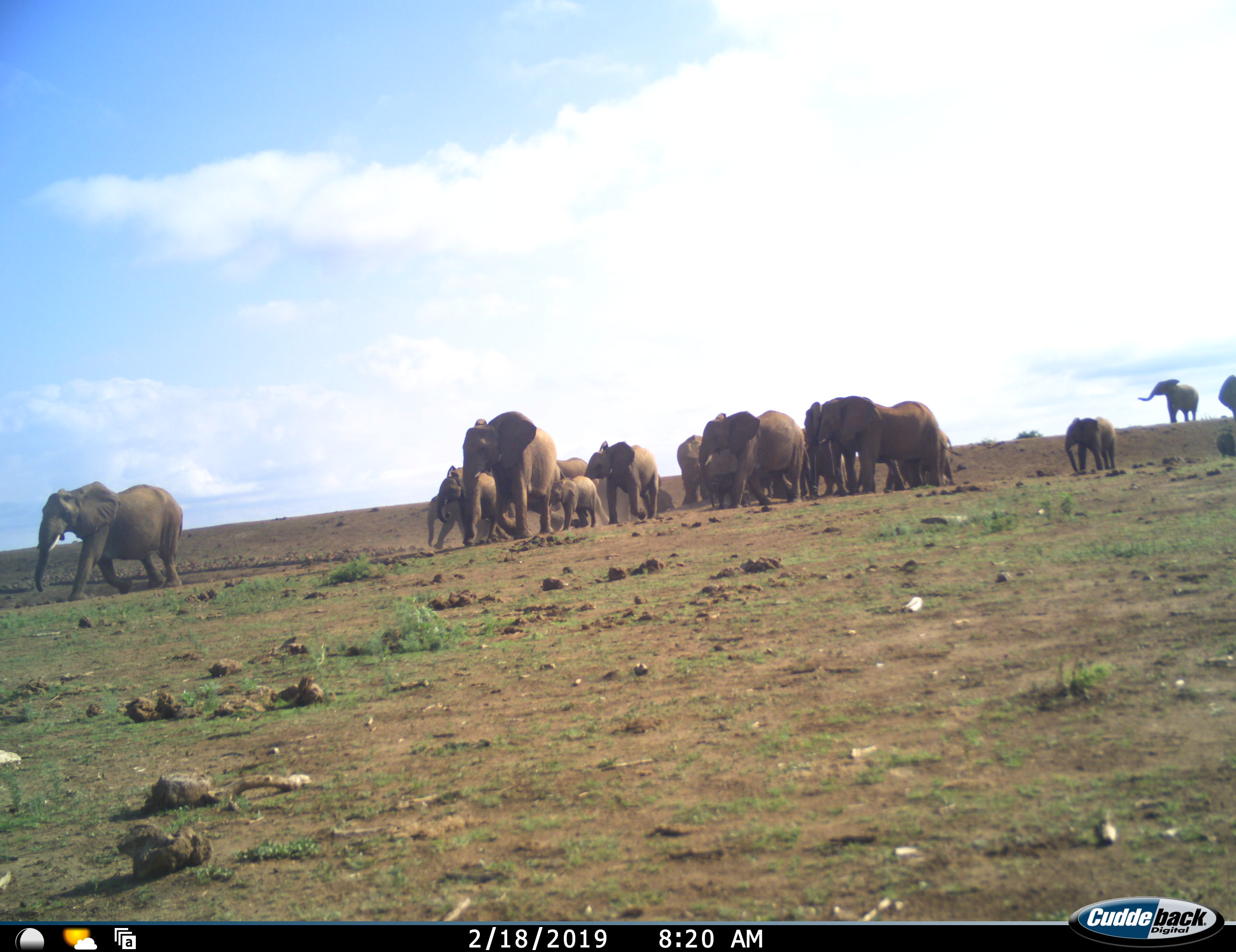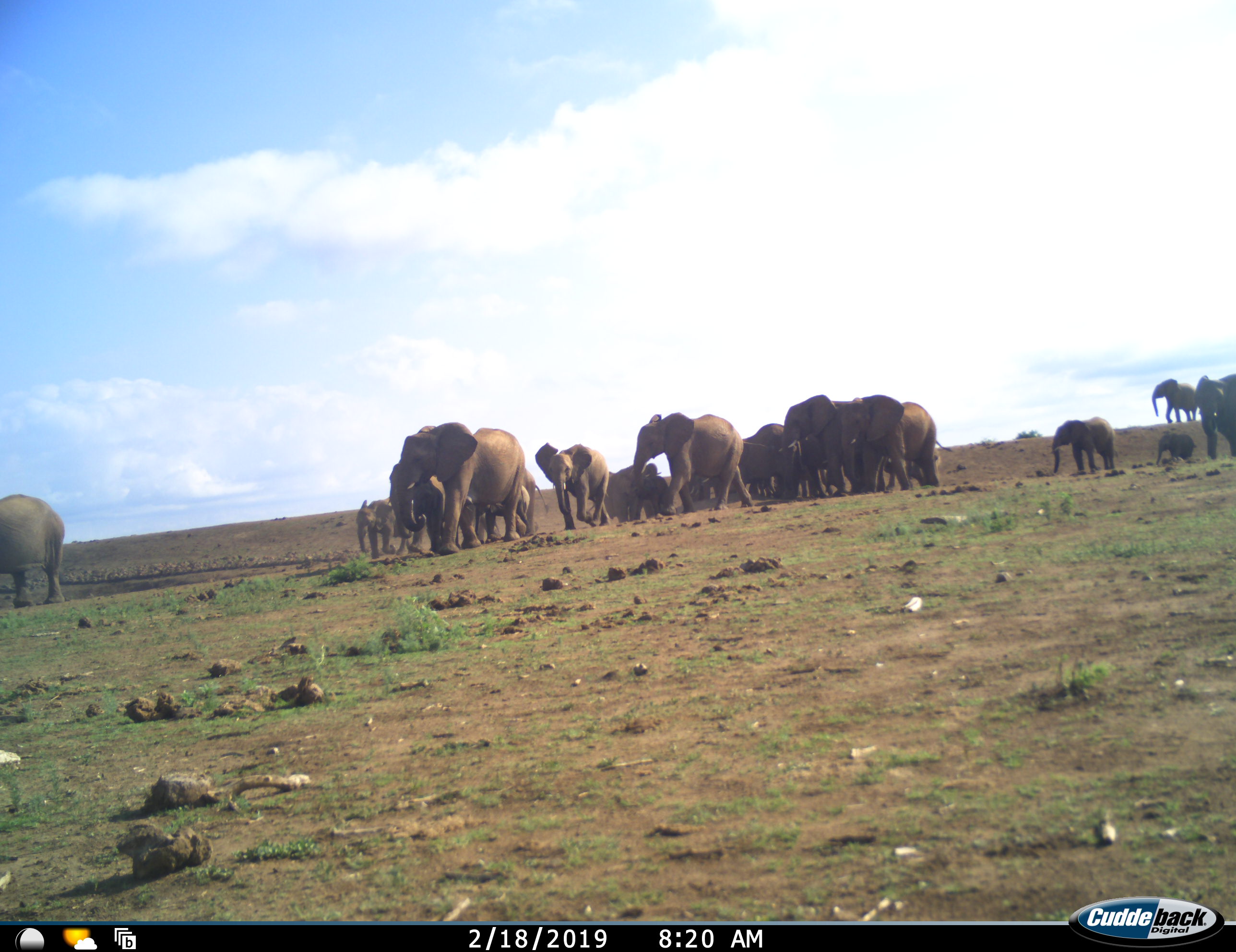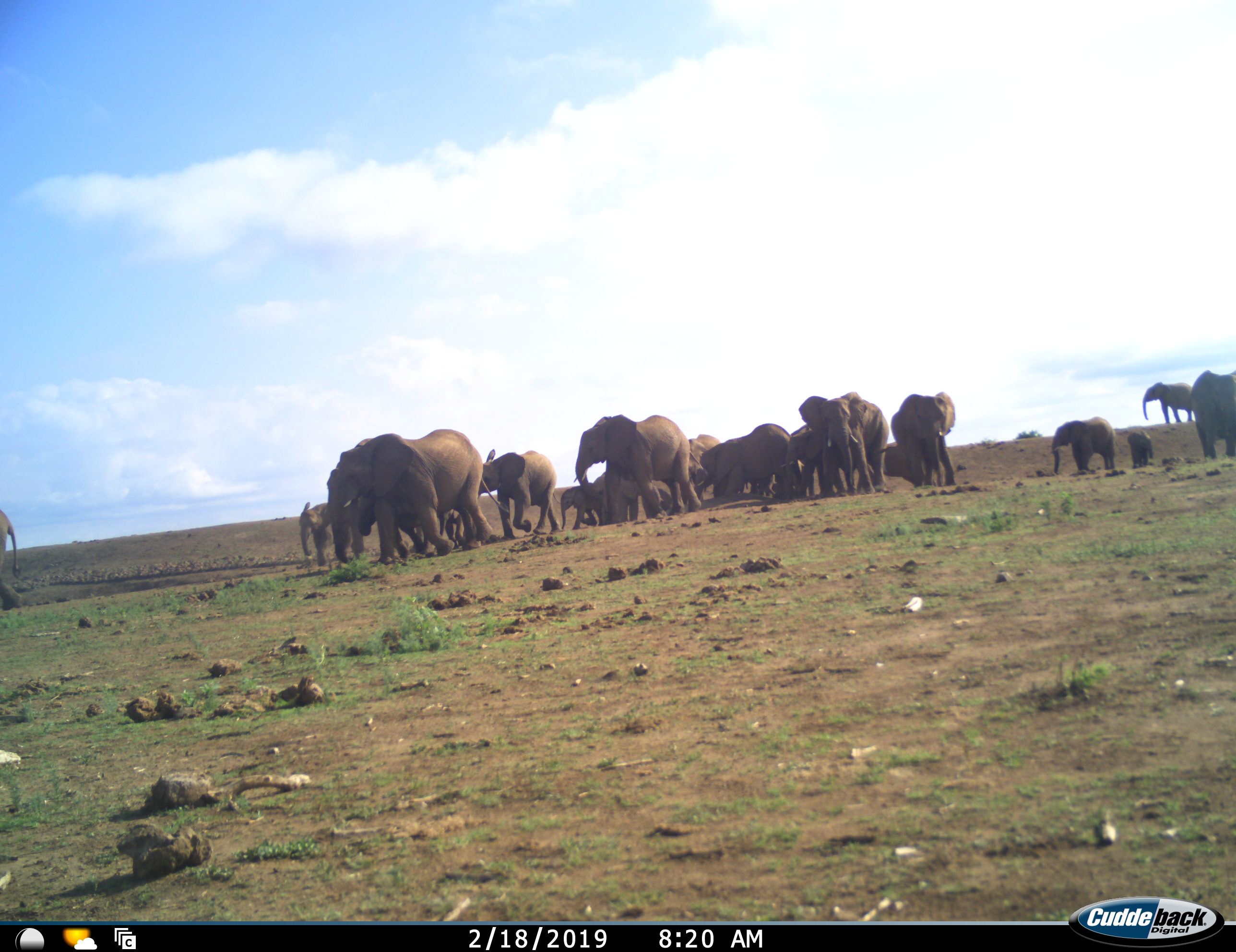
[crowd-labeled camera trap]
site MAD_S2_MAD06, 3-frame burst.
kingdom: Animalia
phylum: Chordata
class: Mammalia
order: Proboscidea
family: Elephantidae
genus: Loxodonta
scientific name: Loxodonta africana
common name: african bush elephant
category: elephant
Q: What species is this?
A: Elephant (african bush elephant) (Loxodonta africana).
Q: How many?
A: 11-50.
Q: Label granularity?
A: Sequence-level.